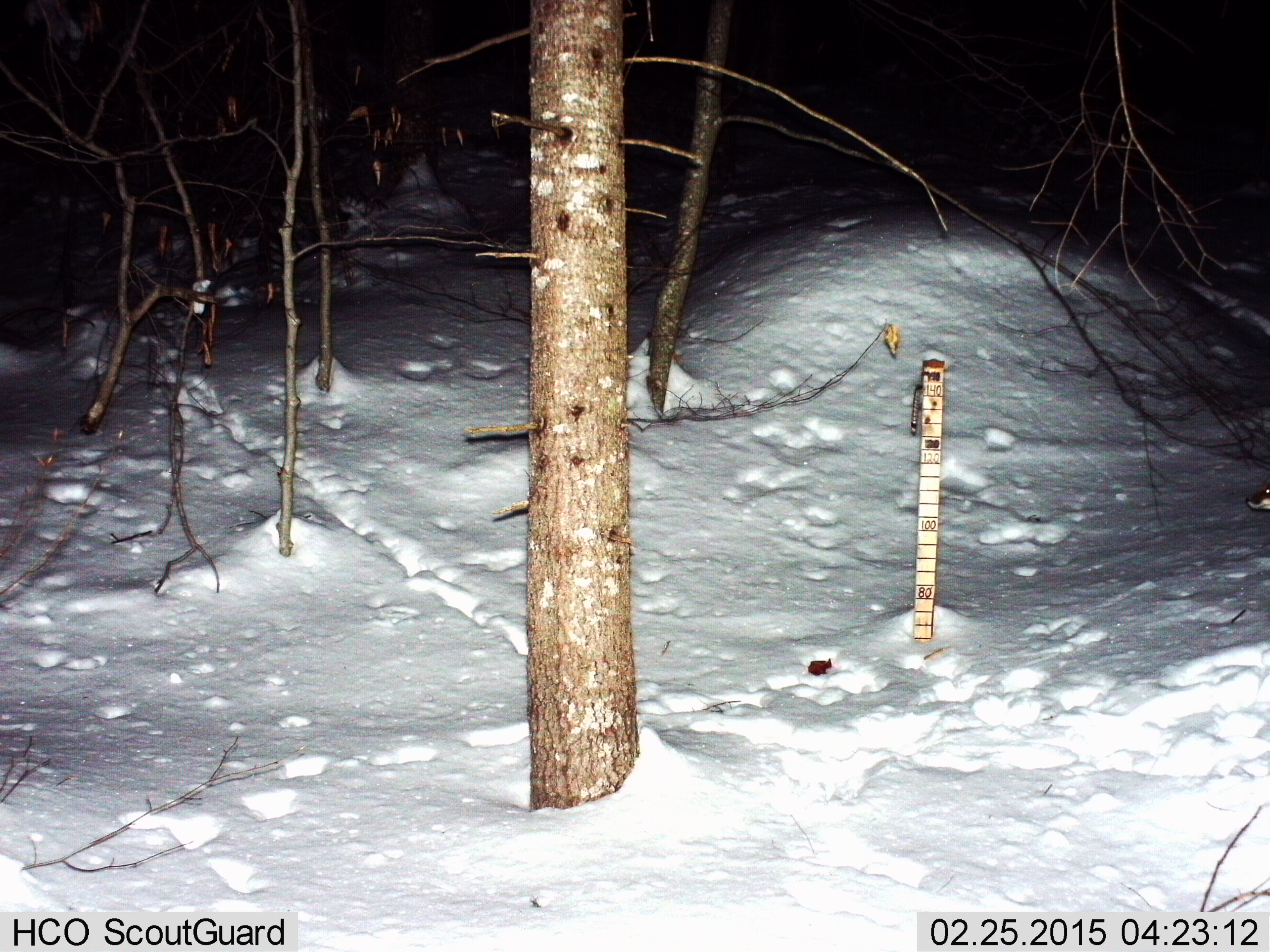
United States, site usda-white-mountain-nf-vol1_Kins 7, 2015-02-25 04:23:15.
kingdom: Animalia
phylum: Chordata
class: Mammalia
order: Carnivora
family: Canidae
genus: Vulpes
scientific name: Vulpes vulpes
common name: red fox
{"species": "red fox (Vulpes vulpes)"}